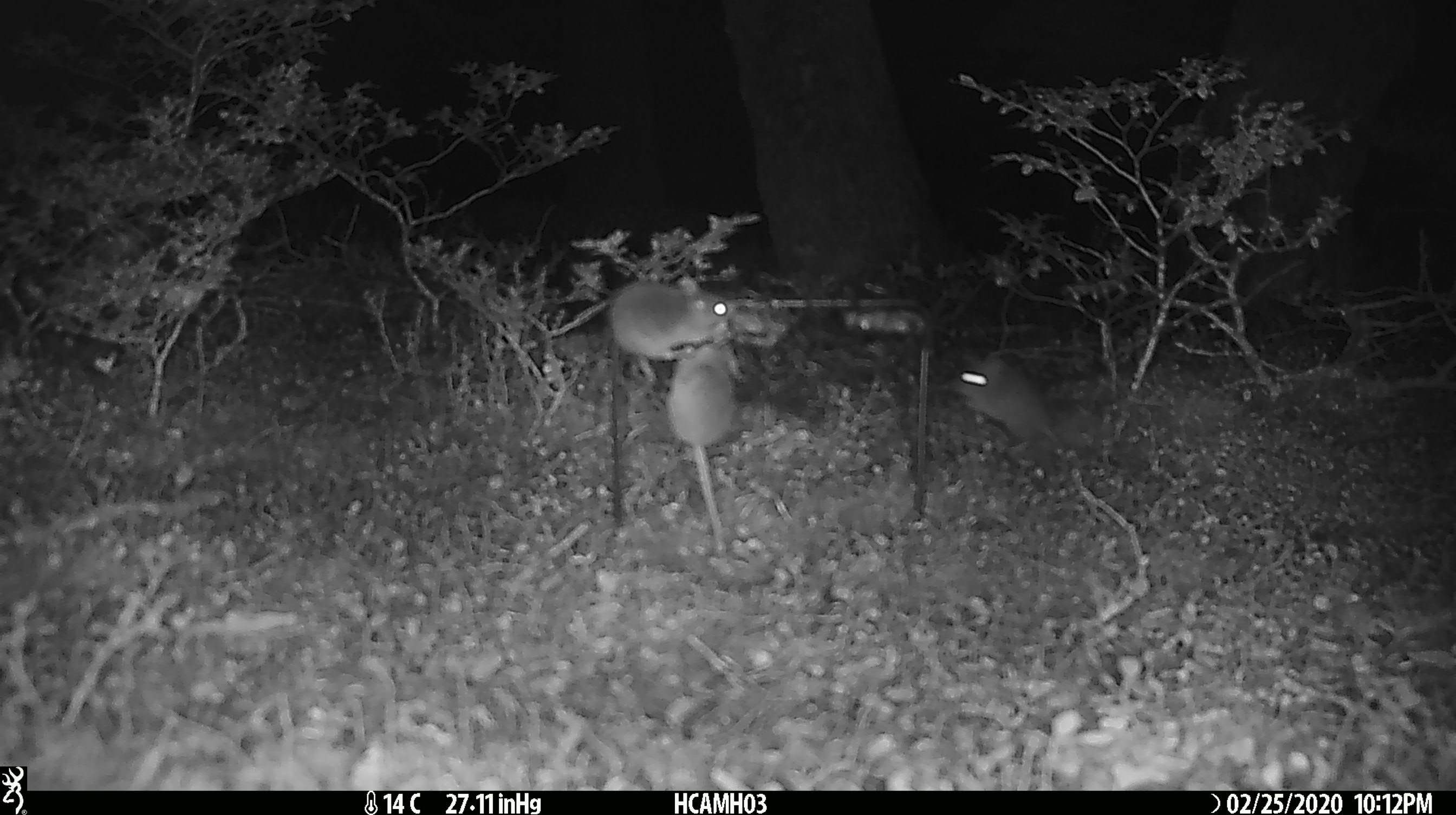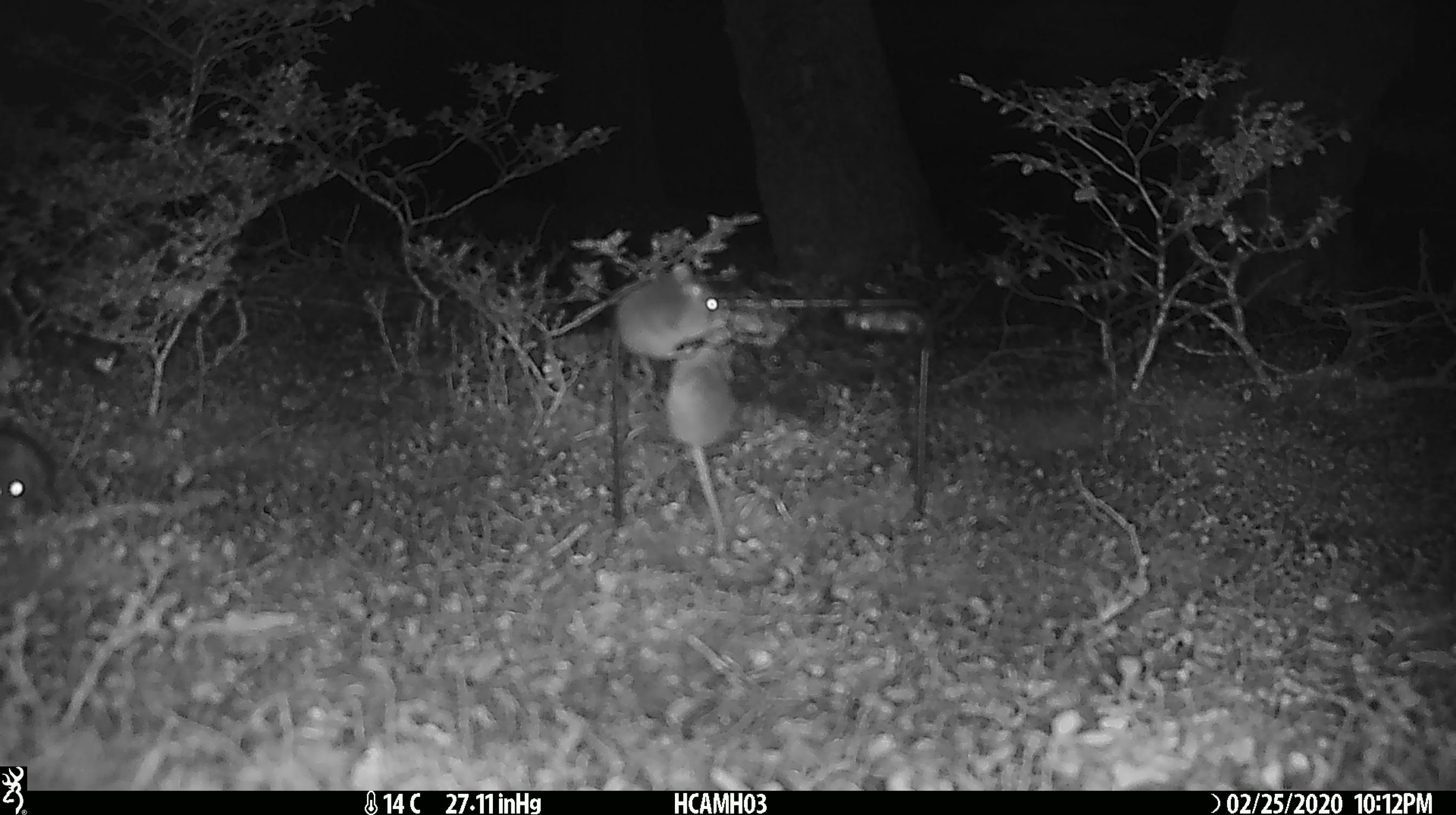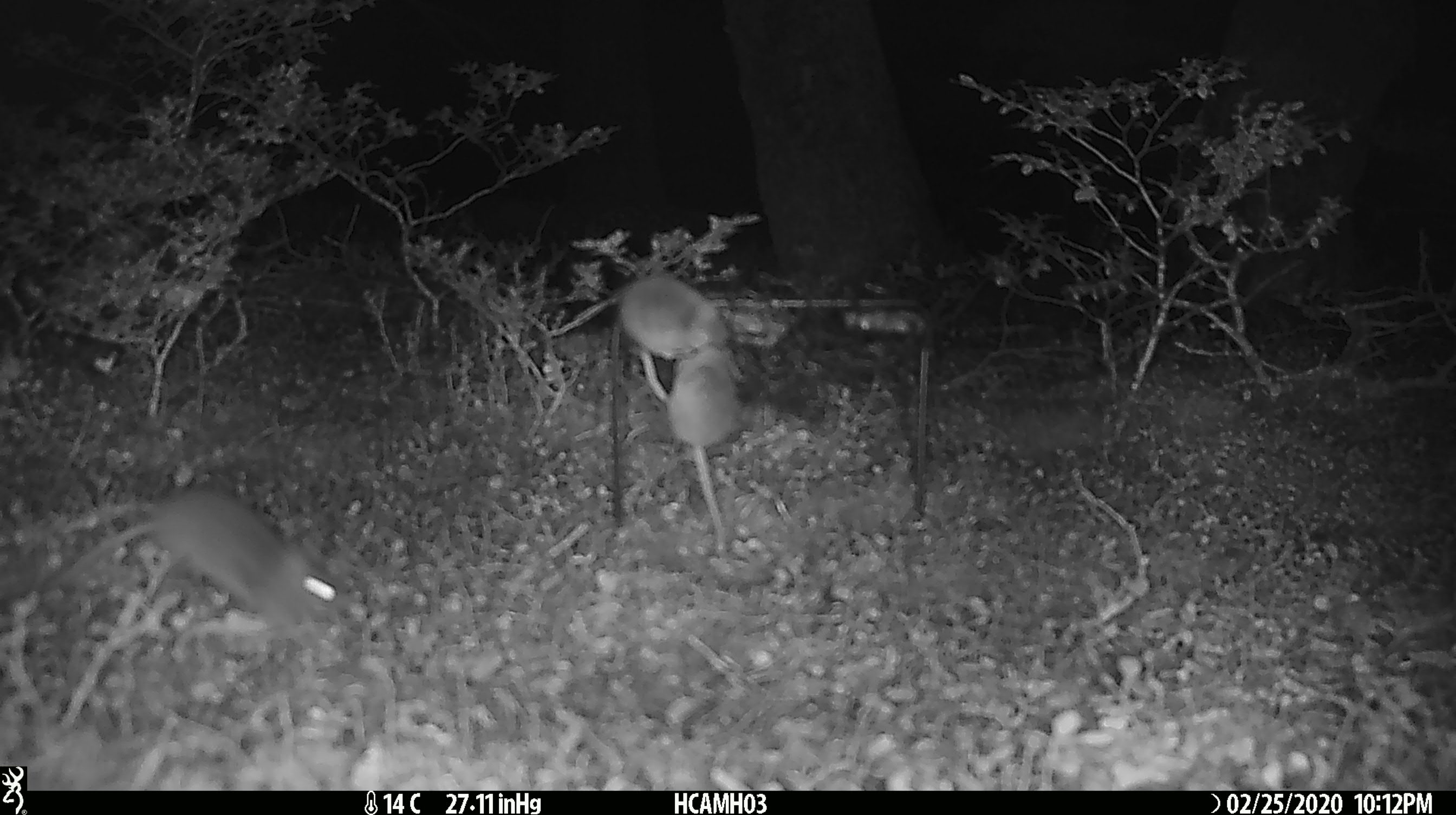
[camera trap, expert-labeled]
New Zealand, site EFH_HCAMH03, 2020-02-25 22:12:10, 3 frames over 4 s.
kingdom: Animalia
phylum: Chordata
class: Mammalia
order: Rodentia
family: Muridae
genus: Mus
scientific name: Mus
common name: mouse